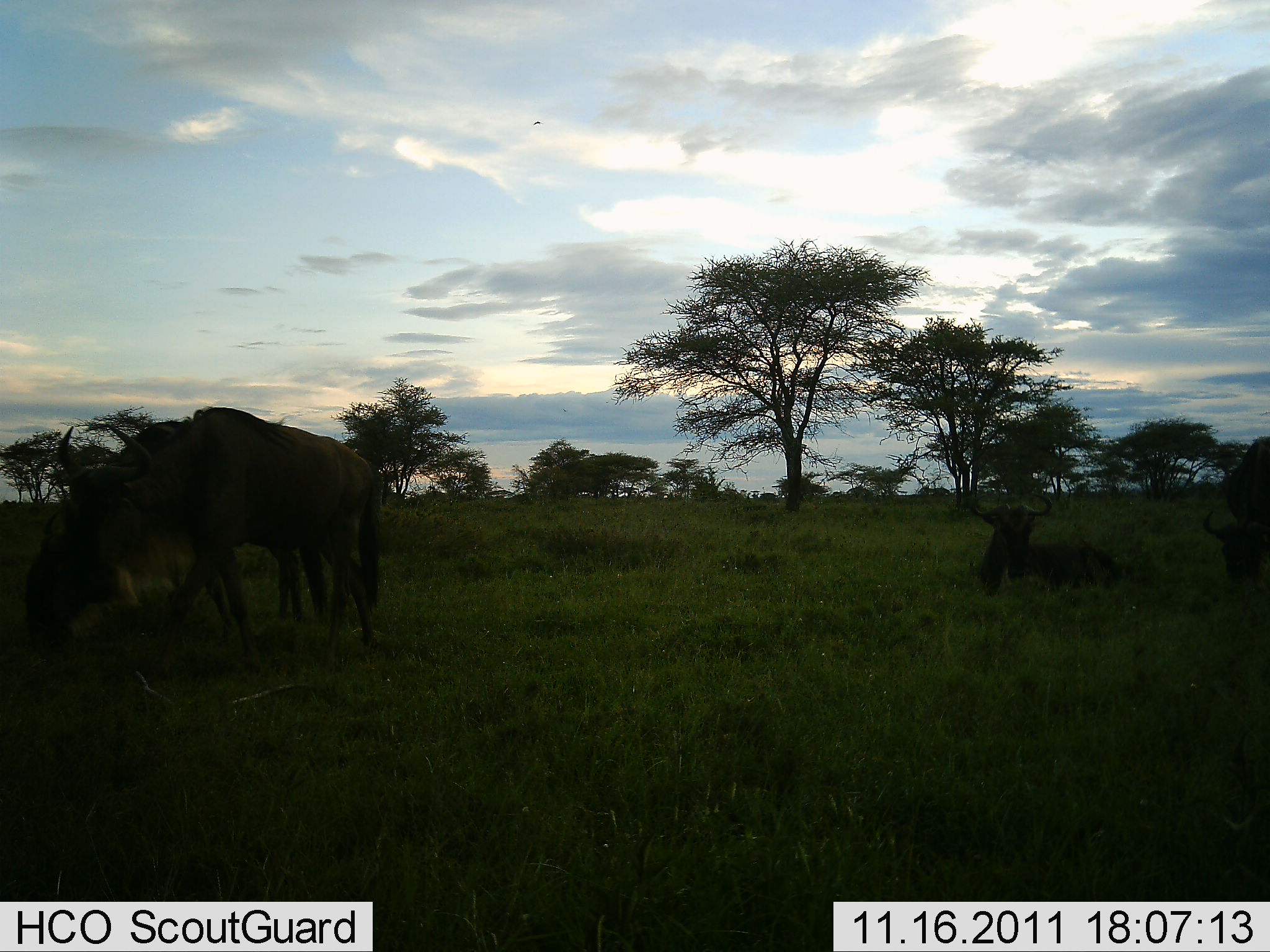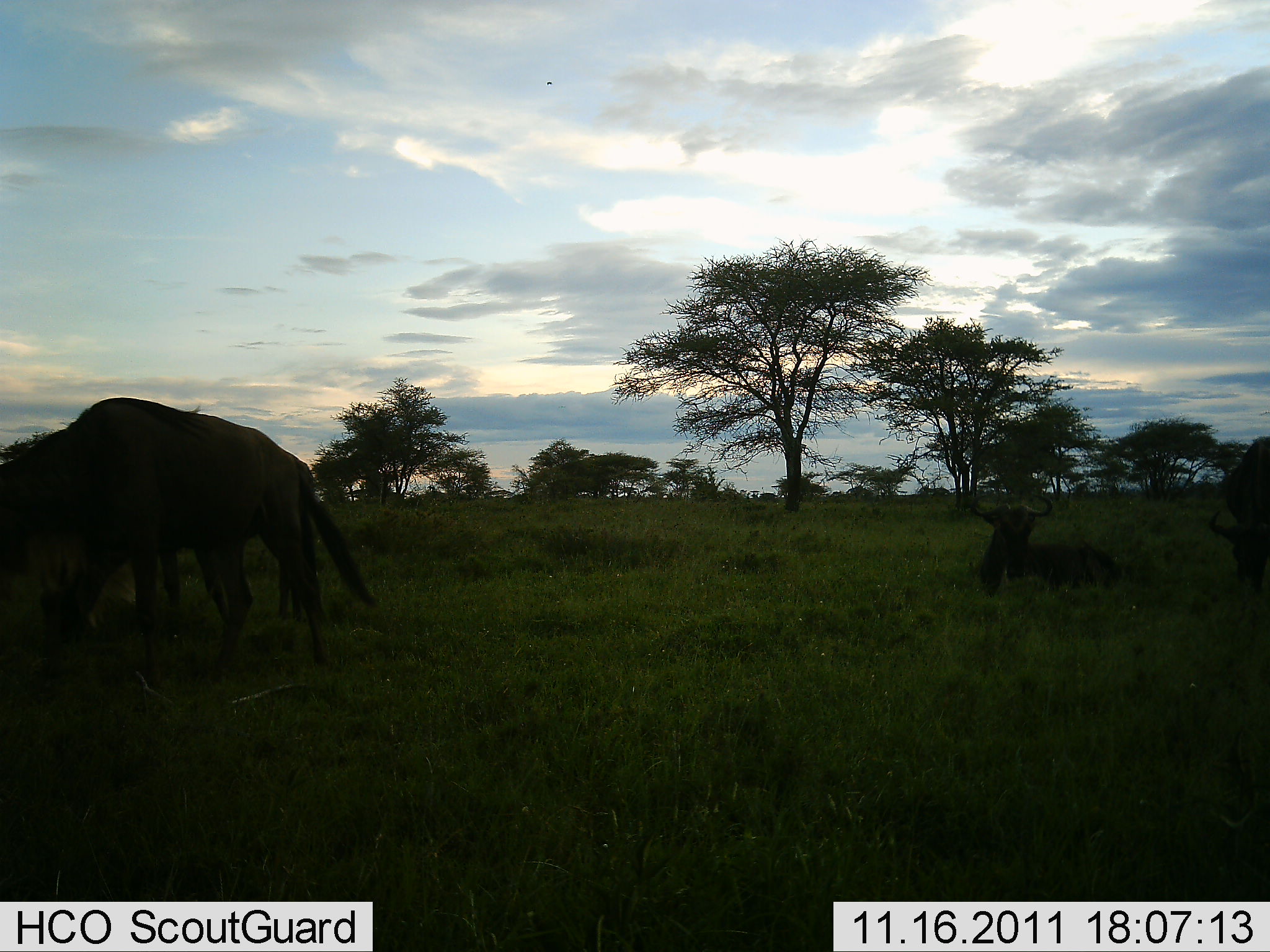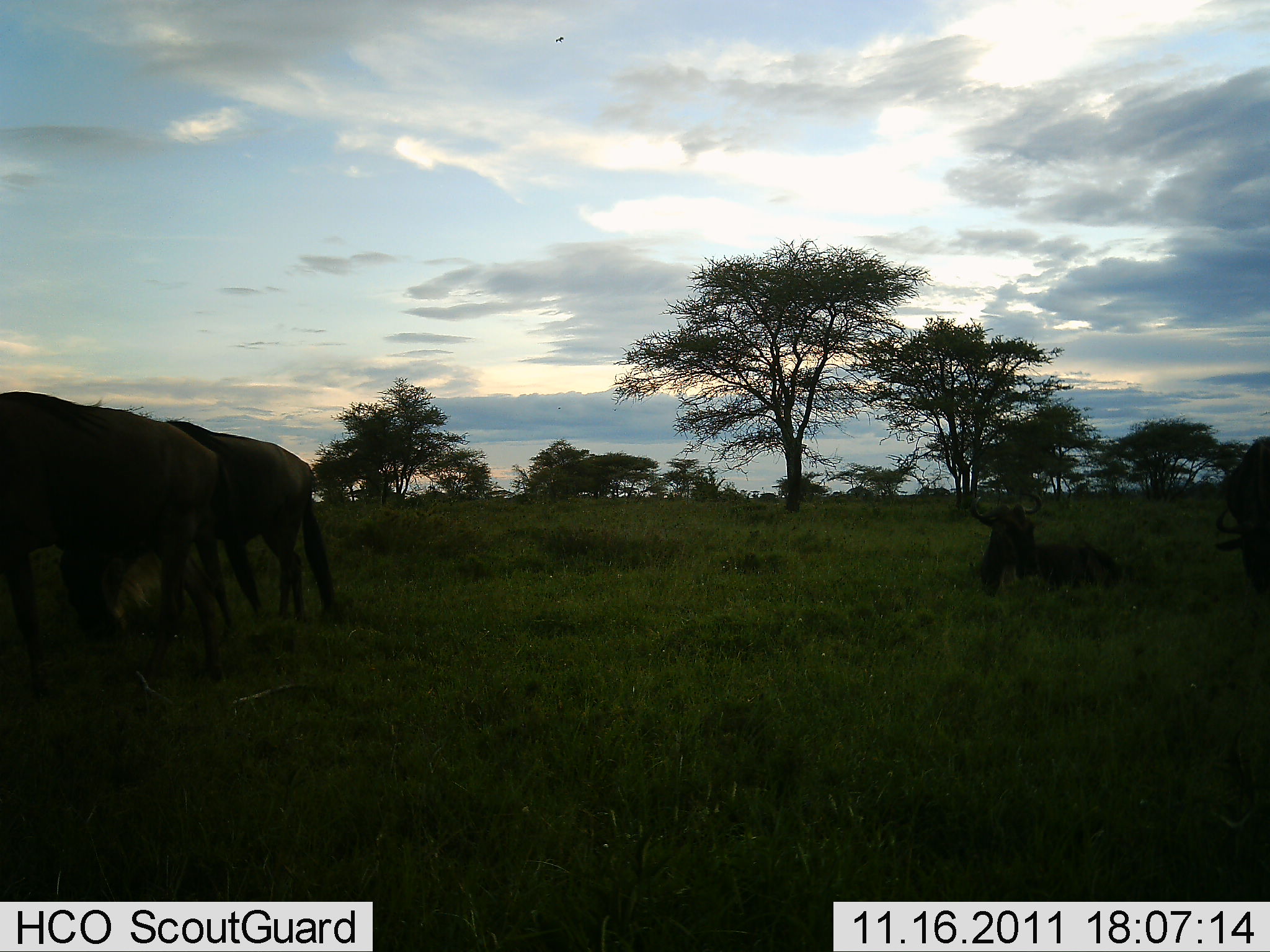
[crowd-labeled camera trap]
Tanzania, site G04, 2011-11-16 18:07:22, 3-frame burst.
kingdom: Animalia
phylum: Chordata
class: Mammalia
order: Artiodactyla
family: Bovidae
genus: Connochaetes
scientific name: Connochaetes taurinus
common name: blue wildebeest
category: wildebeest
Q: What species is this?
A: Wildebeest (blue wildebeest) (Connochaetes taurinus).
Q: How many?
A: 4.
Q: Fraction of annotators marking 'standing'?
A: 43%.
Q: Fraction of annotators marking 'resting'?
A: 93%.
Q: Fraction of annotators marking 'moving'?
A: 50%.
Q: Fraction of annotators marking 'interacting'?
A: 0%.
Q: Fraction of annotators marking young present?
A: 0%.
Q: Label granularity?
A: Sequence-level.